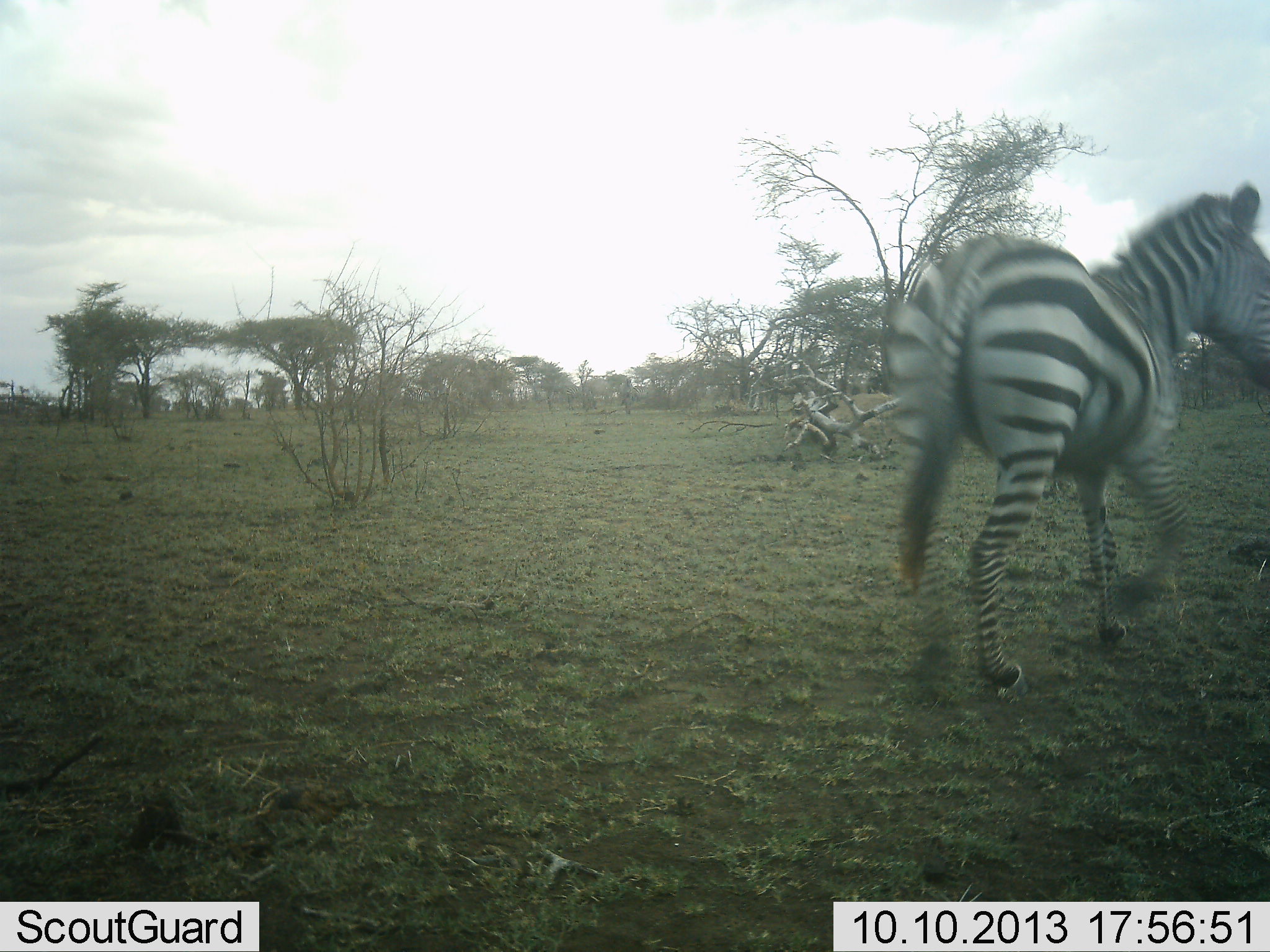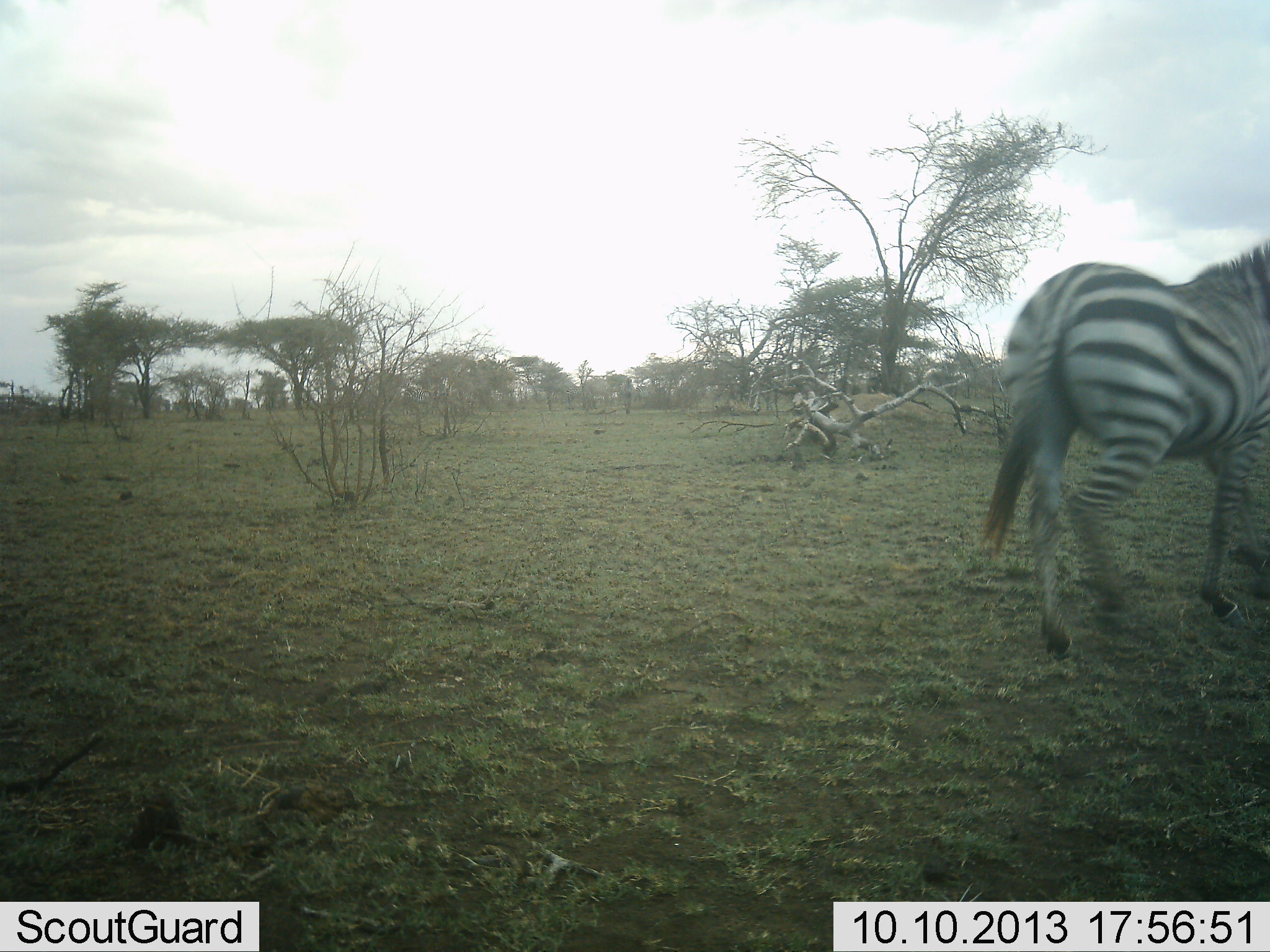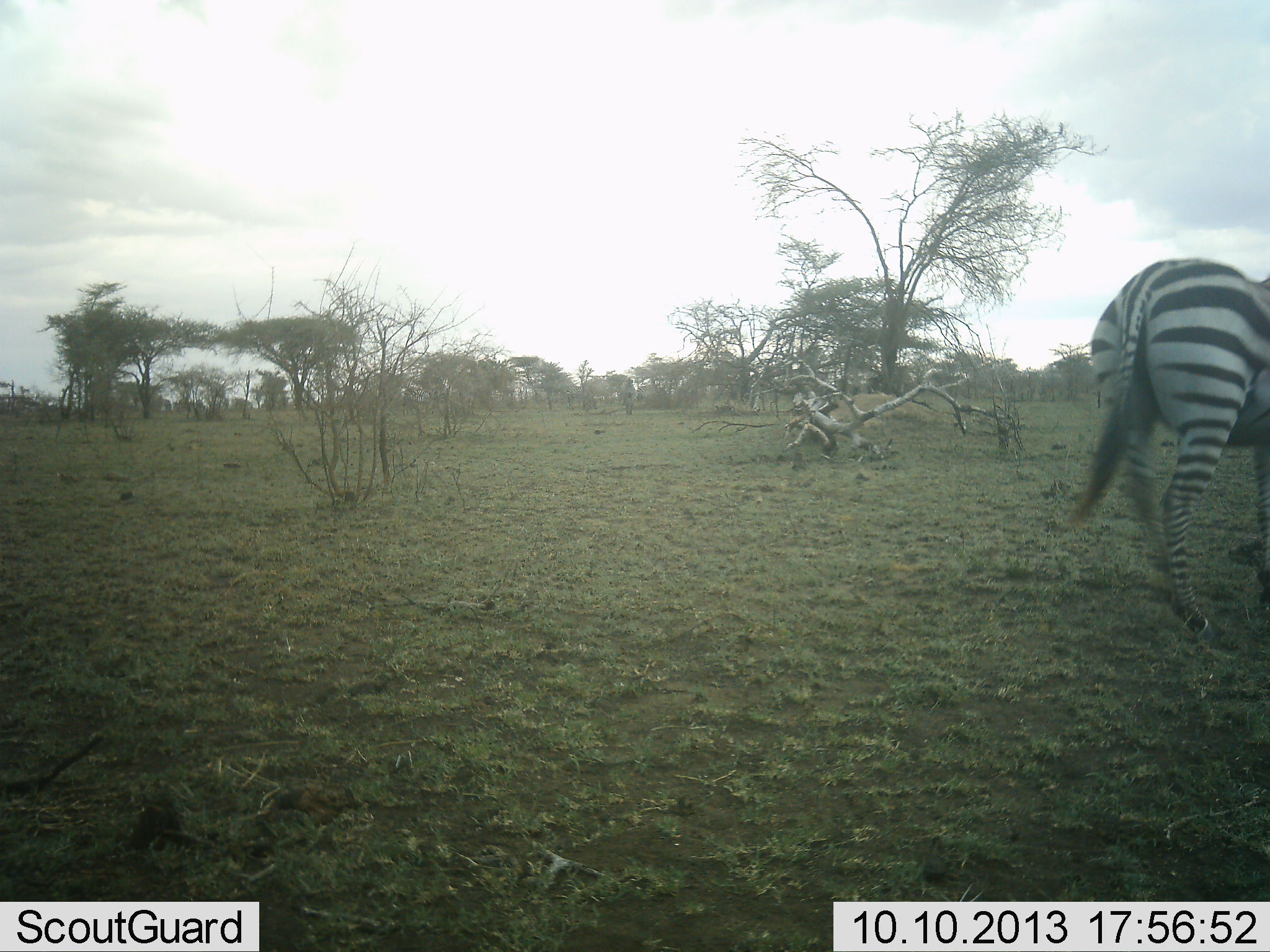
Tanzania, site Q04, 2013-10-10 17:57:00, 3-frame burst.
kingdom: Animalia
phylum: Chordata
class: Mammalia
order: Perissodactyla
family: Equidae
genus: Equus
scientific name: Equus quagga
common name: plains zebra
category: zebra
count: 1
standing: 0%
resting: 0%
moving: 100%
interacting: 0%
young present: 0%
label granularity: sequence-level